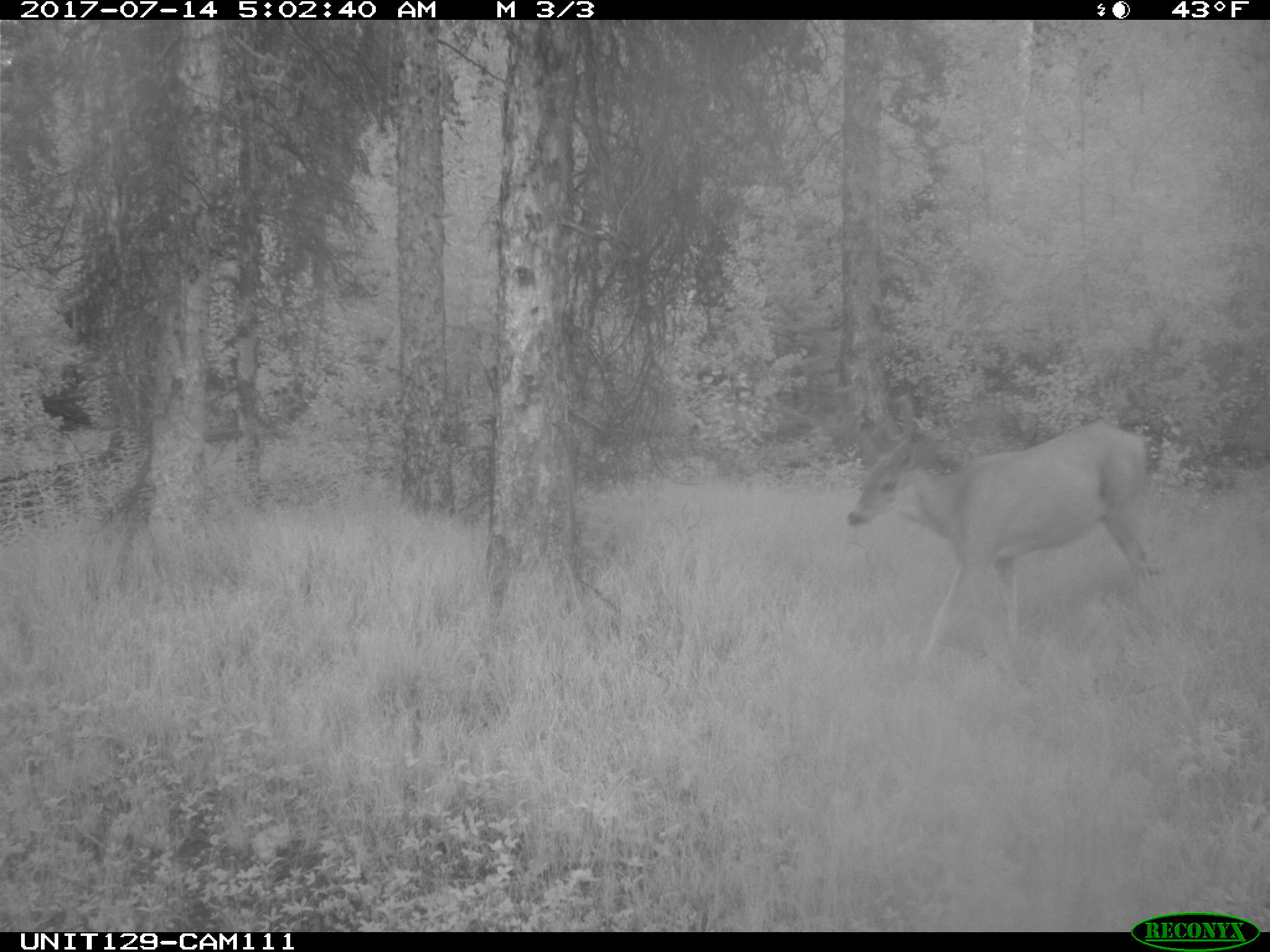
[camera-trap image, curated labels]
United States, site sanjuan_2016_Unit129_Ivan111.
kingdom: Animalia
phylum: Chordata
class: Mammalia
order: Artiodactyla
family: Cervidae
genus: Odocoileus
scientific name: Odocoileus hemionus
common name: mule deer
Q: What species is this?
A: Odocoileus hemionus (mule deer).